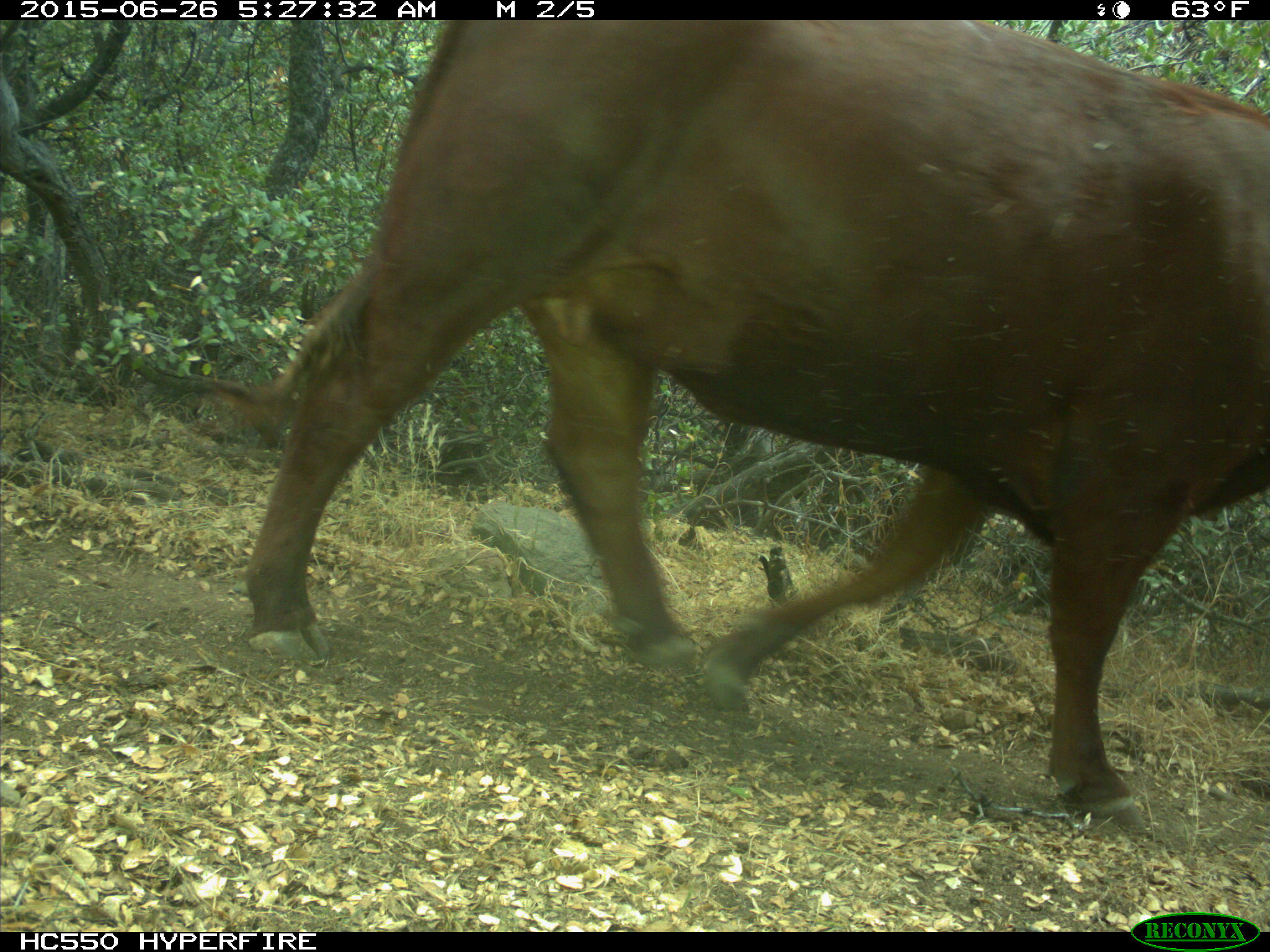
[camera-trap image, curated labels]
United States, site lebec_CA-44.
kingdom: Animalia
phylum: Chordata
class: Mammalia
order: Artiodactyla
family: Bovidae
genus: Bos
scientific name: Bos taurus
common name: domestic cow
Bos taurus (domestic cow).